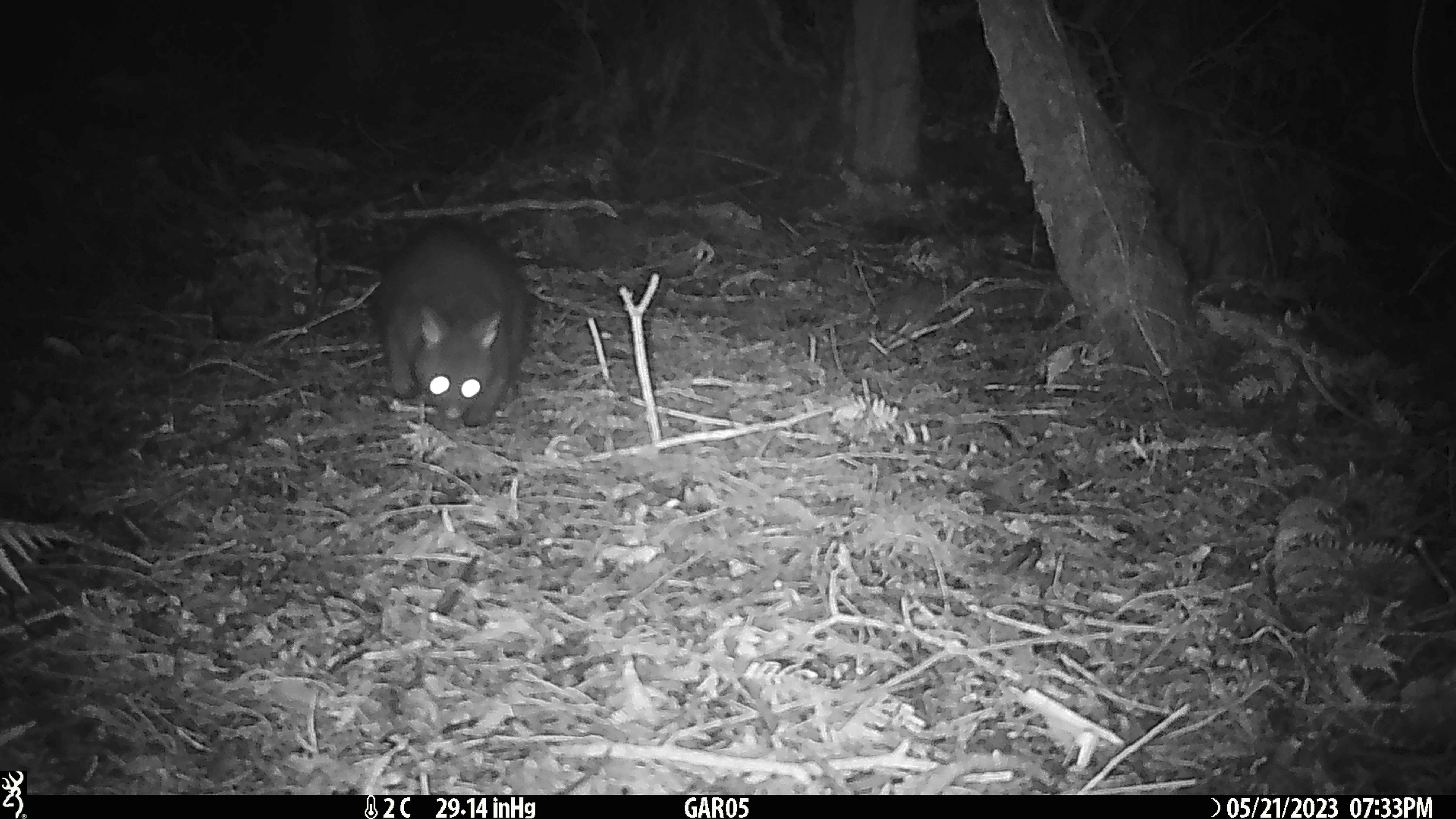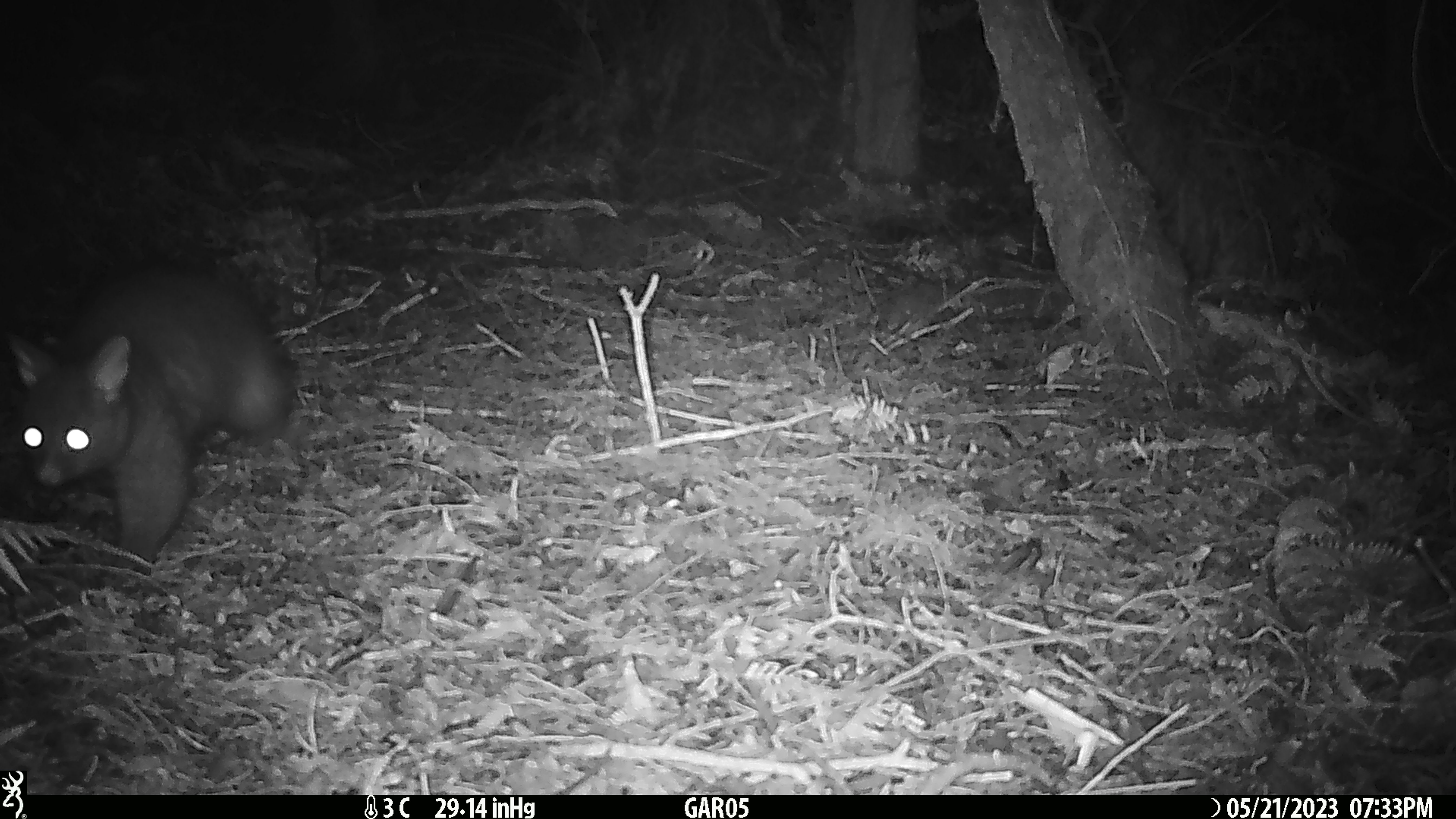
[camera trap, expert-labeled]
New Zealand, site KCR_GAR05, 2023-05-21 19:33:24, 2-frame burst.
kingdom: Animalia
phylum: Chordata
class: Mammalia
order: Diprotodontia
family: Phalangeridae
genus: Trichosurus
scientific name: Trichosurus vulpecula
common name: common brushtail possum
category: possum